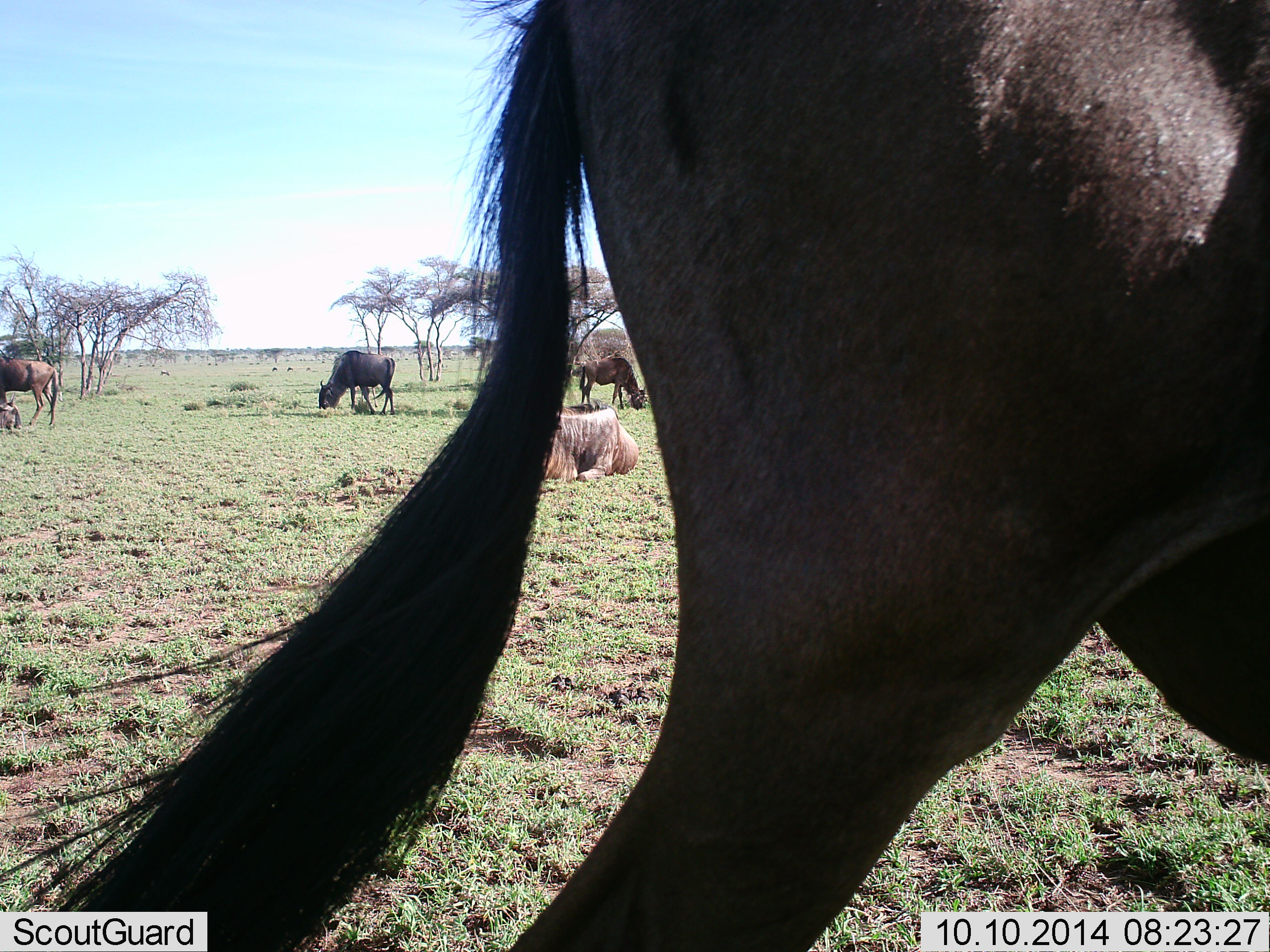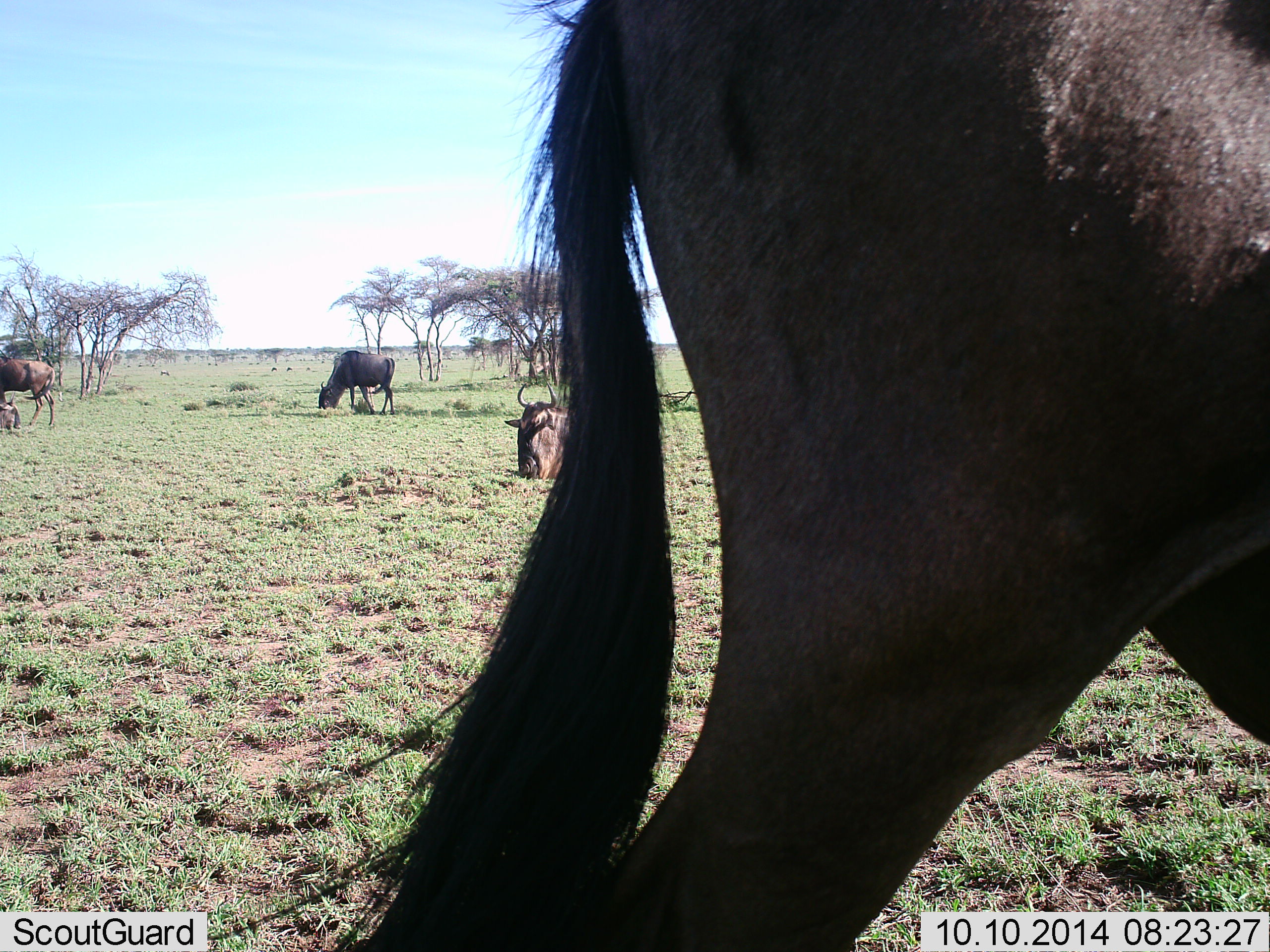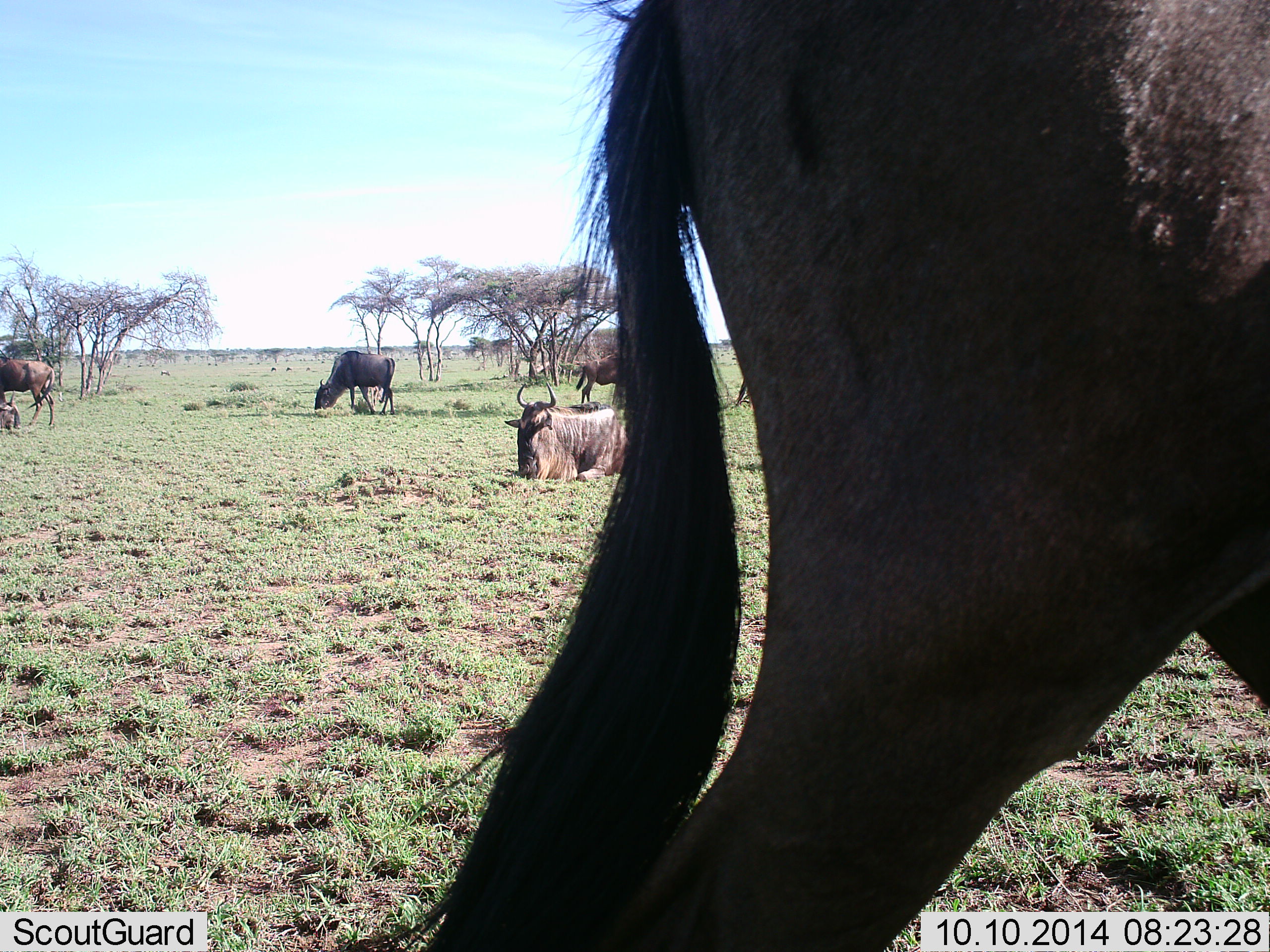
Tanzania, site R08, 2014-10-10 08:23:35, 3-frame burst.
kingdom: Animalia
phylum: Chordata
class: Mammalia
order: Artiodactyla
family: Bovidae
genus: Connochaetes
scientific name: Connochaetes taurinus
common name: blue wildebeest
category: wildebeest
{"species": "wildebeest (blue wildebeest) (Connochaetes taurinus)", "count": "5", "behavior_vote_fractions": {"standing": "60%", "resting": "80%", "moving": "40%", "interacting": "0%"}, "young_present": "0%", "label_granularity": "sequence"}